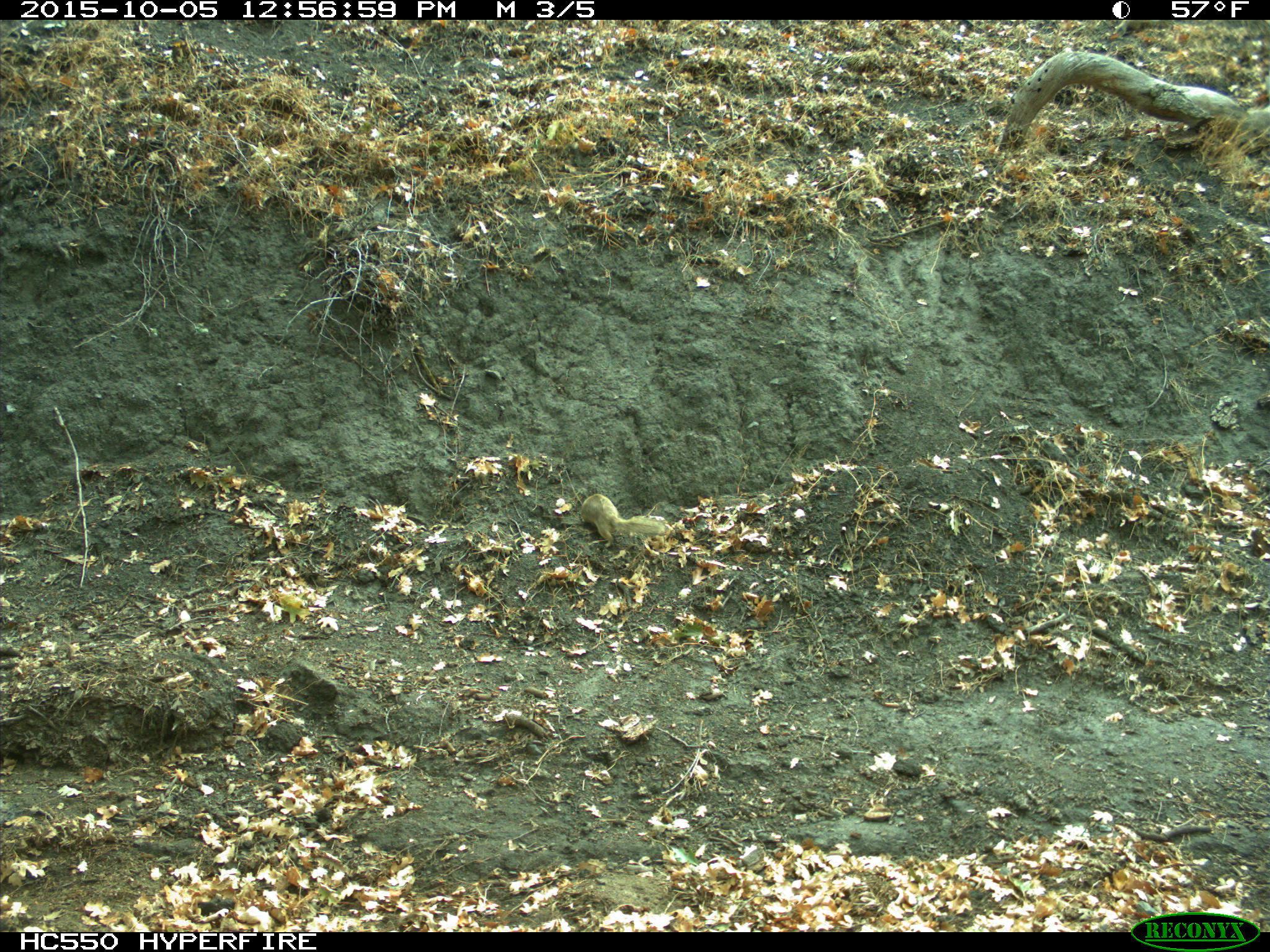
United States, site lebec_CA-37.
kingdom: Animalia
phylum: Chordata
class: Mammalia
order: Rodentia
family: Sciuridae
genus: Otospermophilus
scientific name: Otospermophilus beecheyi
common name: california ground squirrel